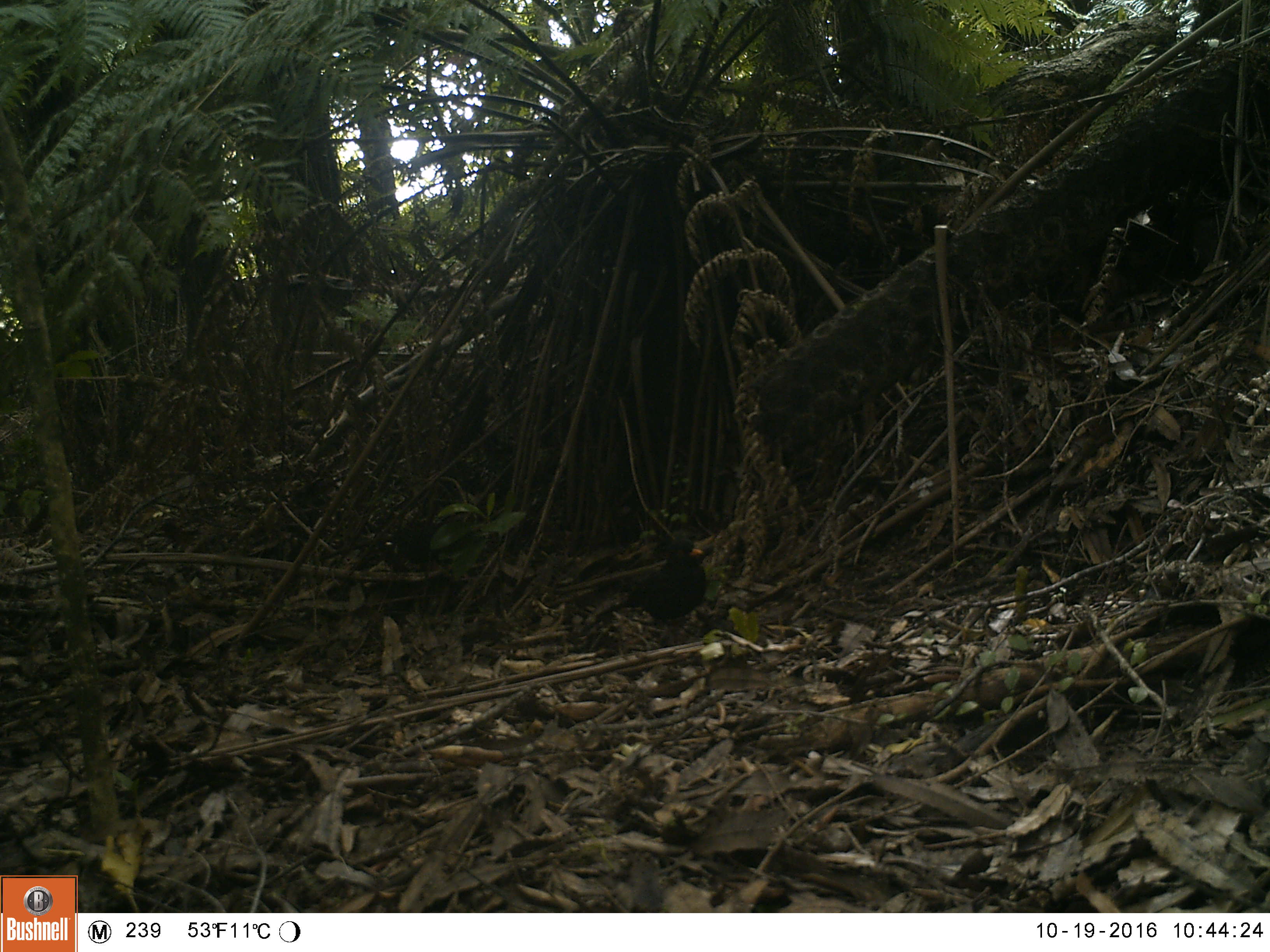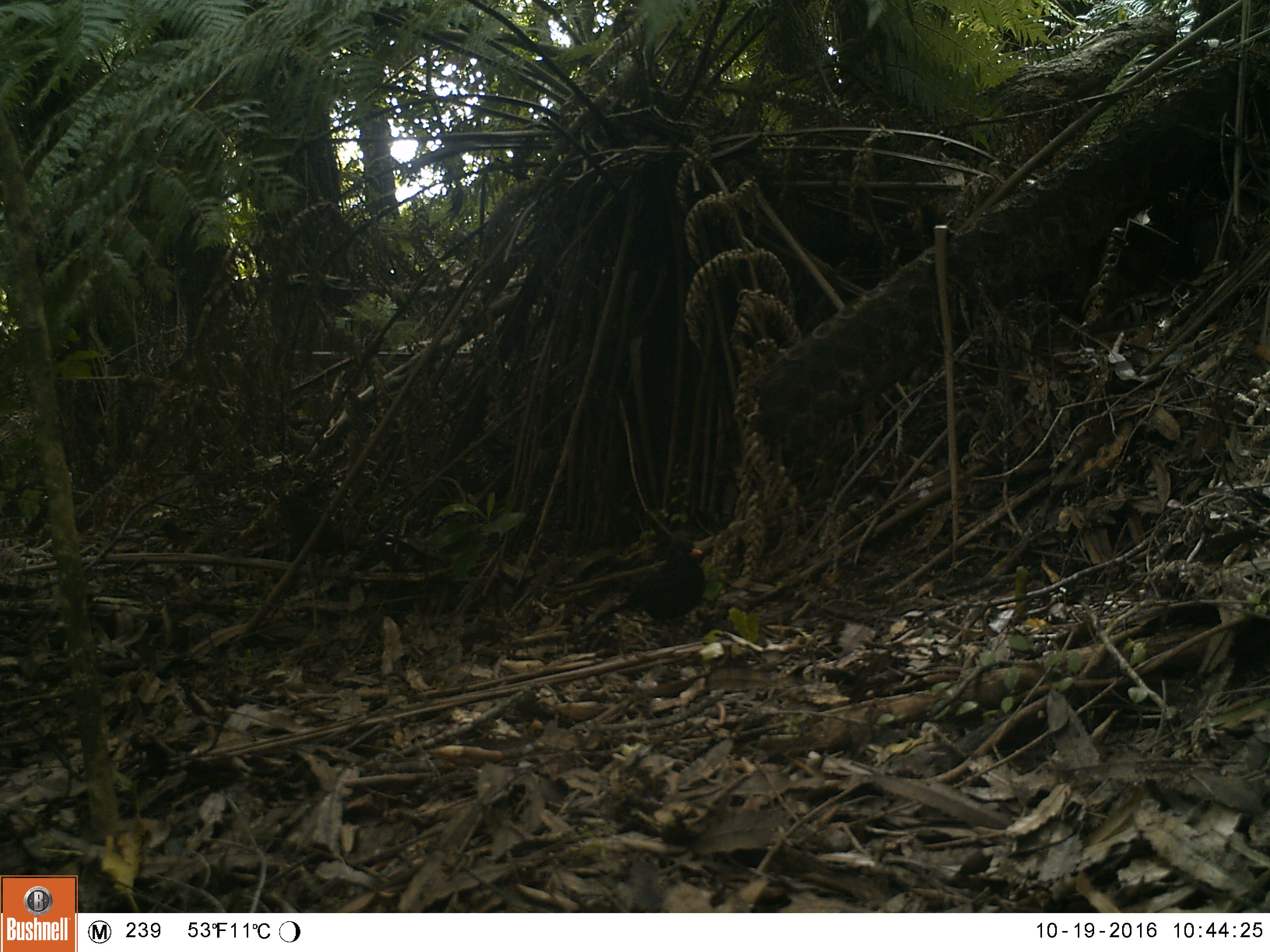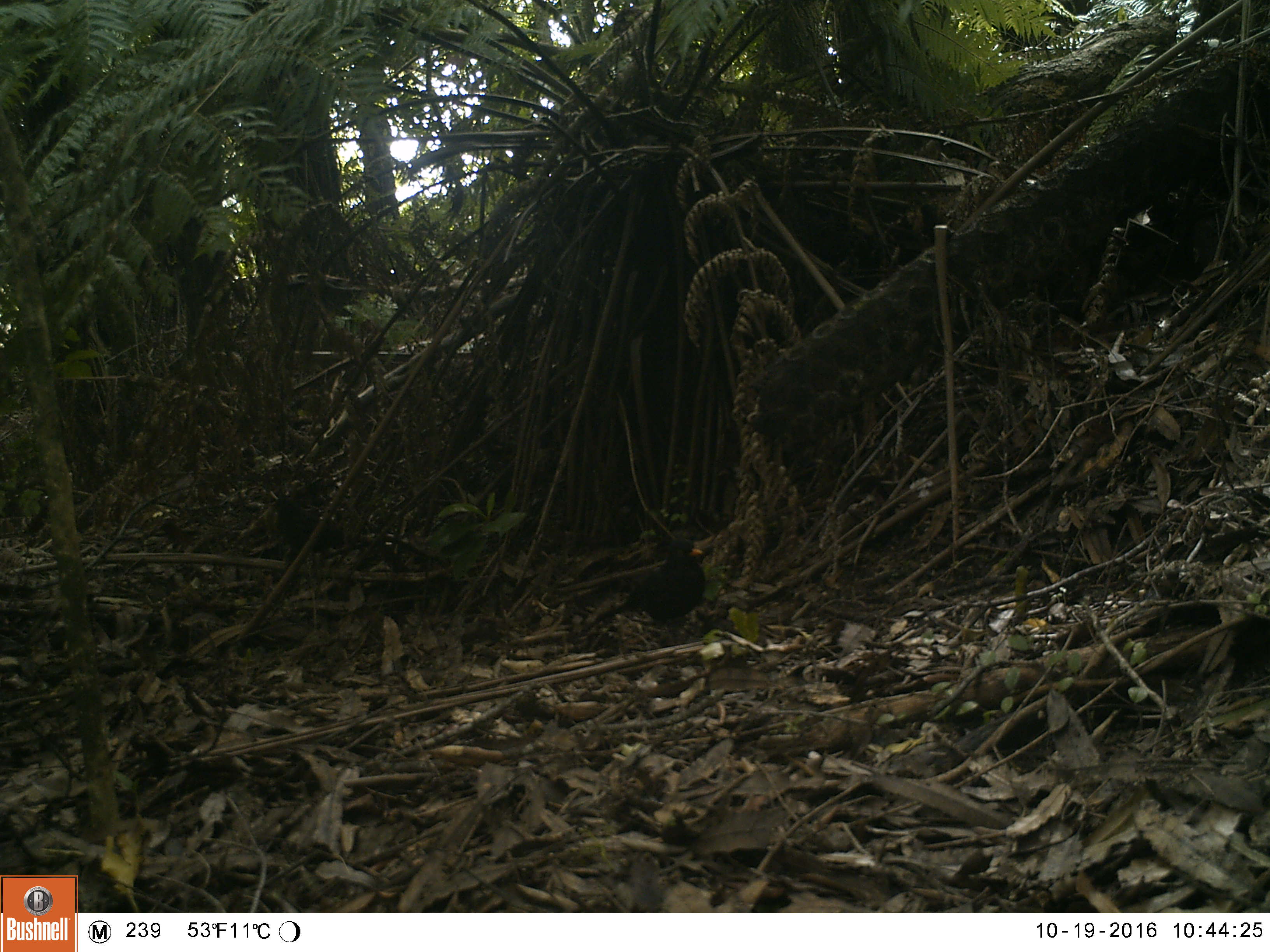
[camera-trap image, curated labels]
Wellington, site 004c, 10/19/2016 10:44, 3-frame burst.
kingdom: Animalia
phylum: Chordata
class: Aves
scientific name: Aves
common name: bird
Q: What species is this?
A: Bird (Aves).